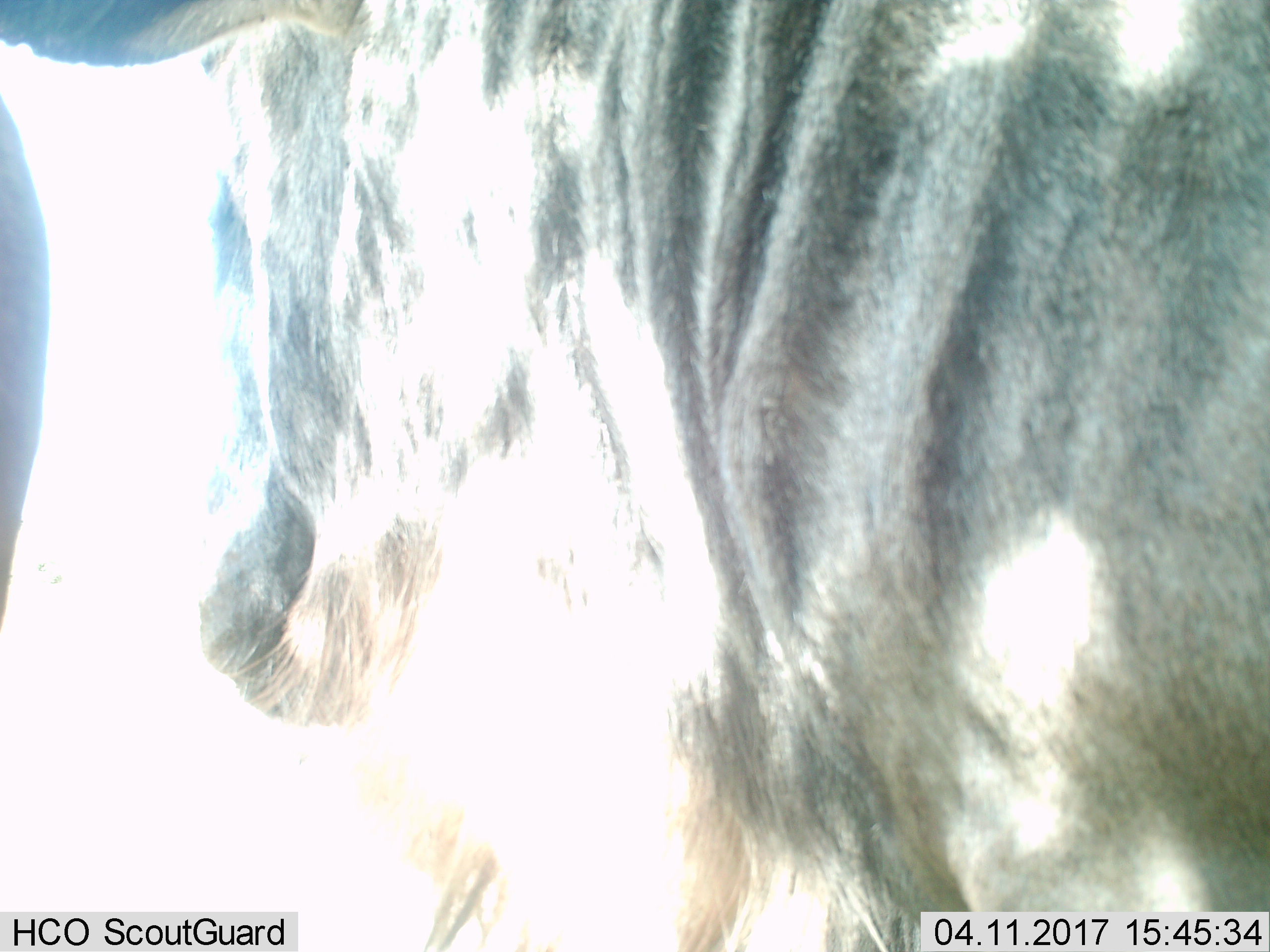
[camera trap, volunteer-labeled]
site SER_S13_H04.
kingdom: Animalia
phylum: Chordata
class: Mammalia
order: Artiodactyla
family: Bovidae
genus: Connochaetes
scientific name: Connochaetes taurinus taurinus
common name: blue wildebeest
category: wildebeestblue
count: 1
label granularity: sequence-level